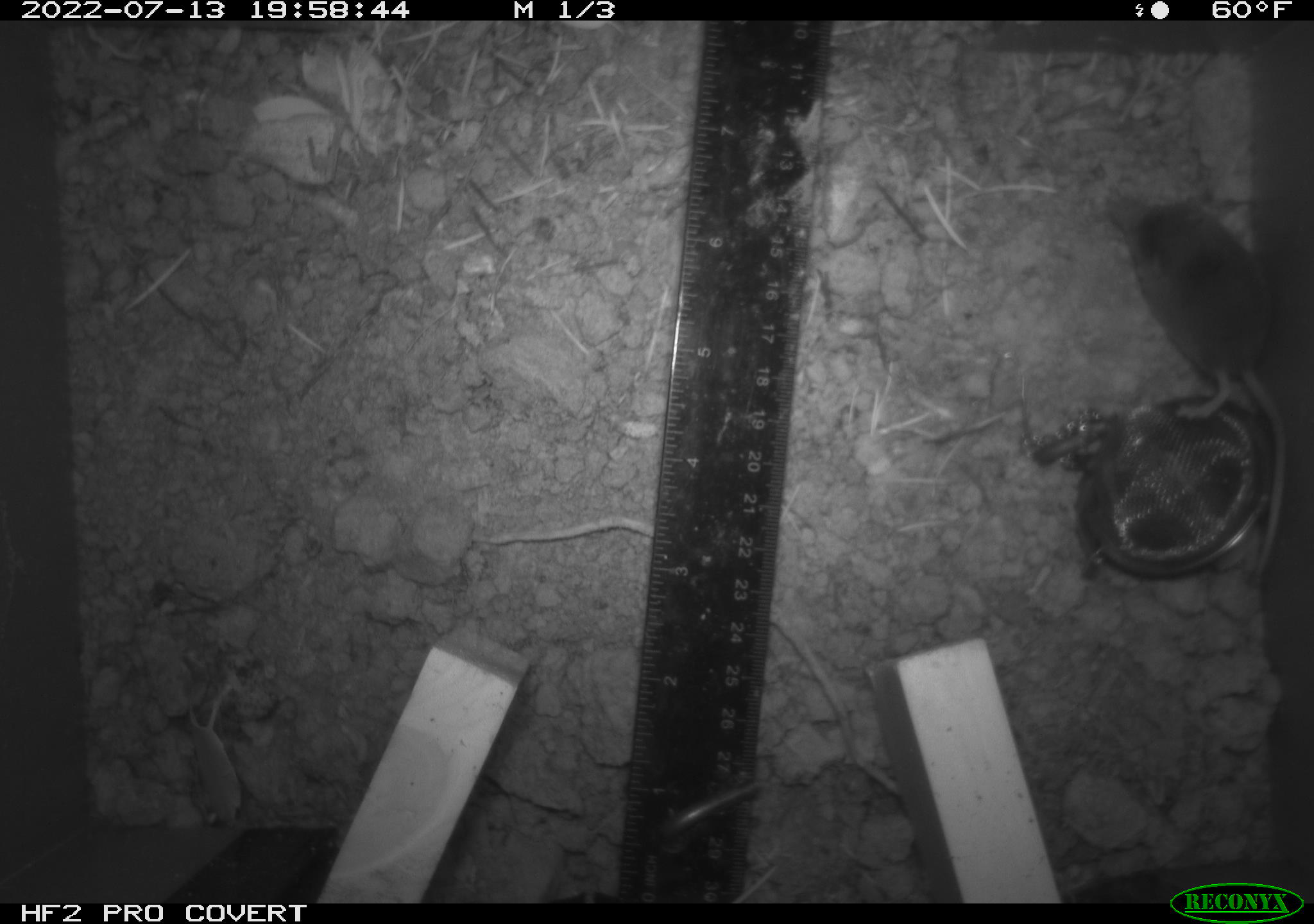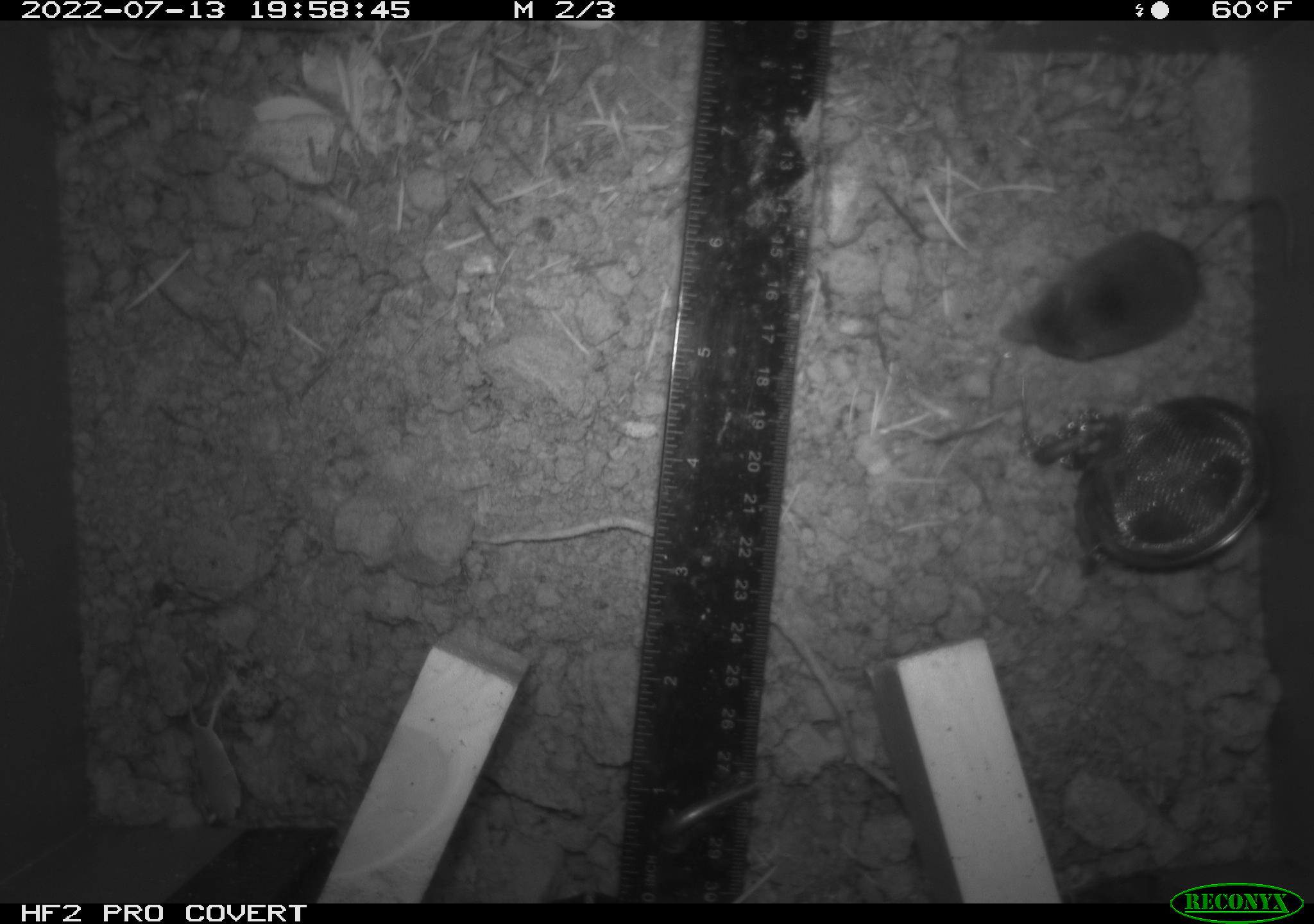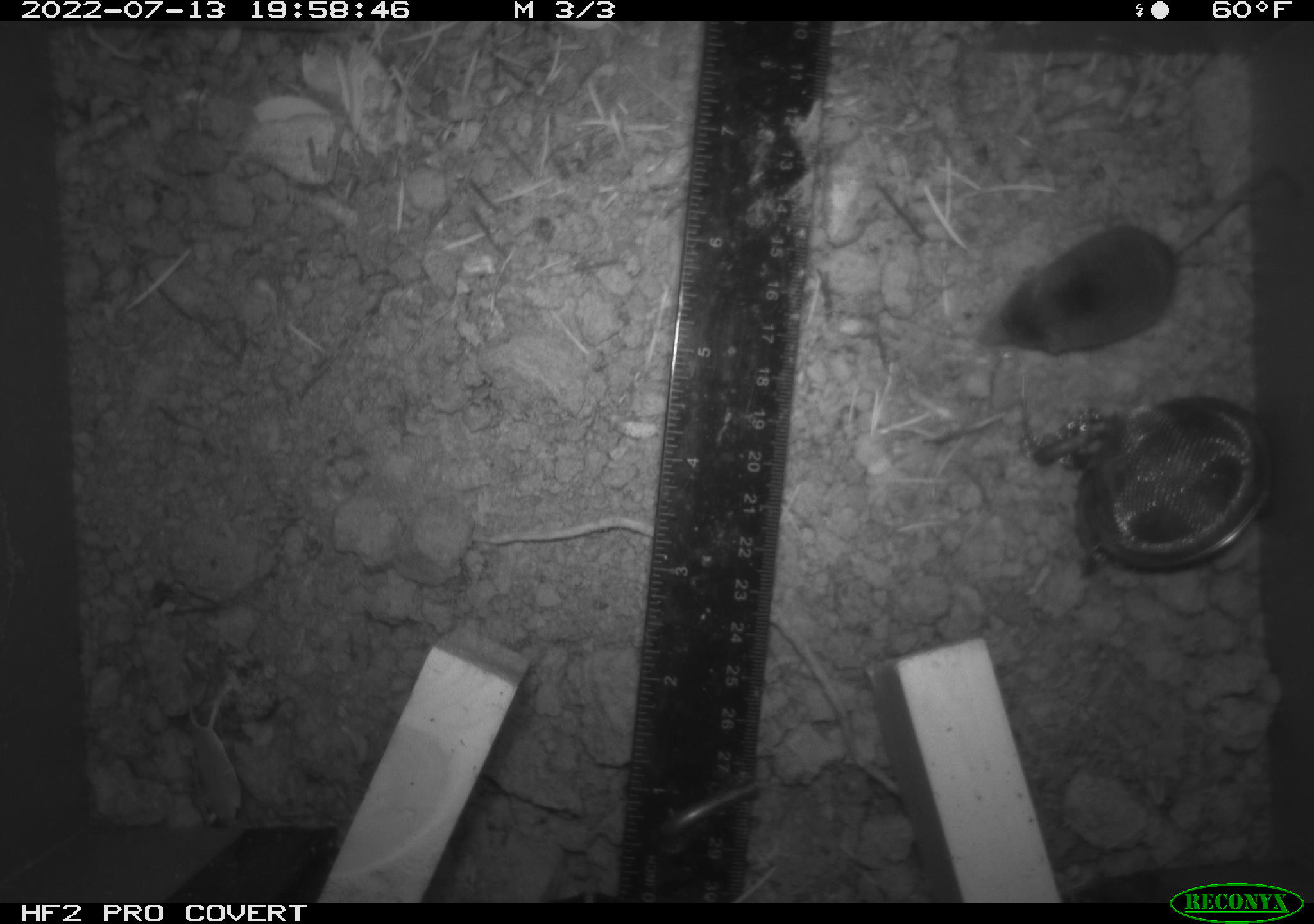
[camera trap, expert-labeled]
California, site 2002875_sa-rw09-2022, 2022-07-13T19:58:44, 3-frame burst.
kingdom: Animalia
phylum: Chordata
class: Mammalia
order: Eulipotyphla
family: Soricidae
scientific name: Soricidae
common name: shrews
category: soricidae family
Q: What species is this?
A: Soricidae family (shrews) (Soricidae).